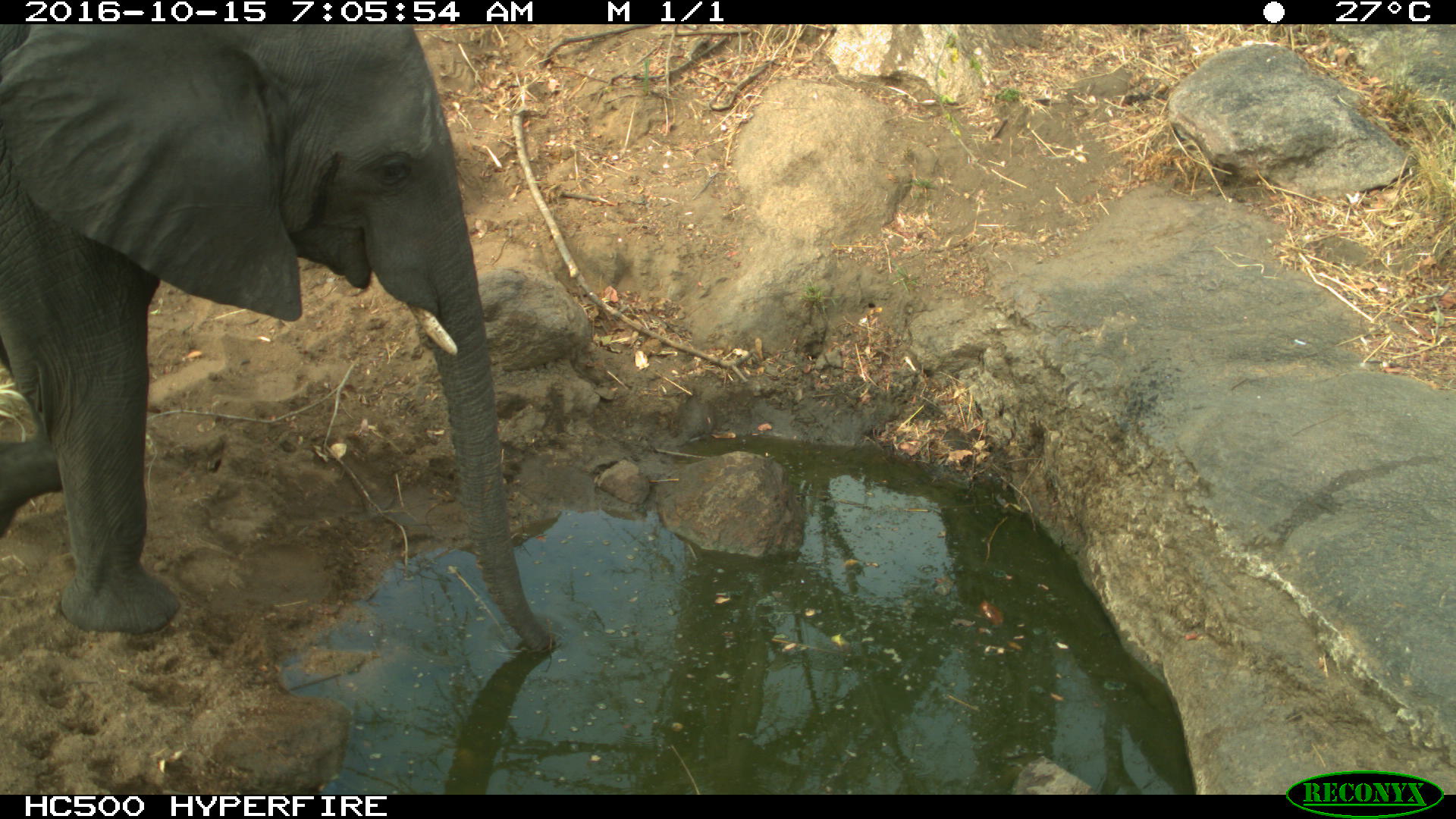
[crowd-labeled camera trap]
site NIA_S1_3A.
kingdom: Animalia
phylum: Chordata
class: Mammalia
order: Proboscidea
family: Elephantidae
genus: Loxodonta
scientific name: Loxodonta africana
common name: african bush elephant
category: elephant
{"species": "elephant (african bush elephant) (Loxodonta africana)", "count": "1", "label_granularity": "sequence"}